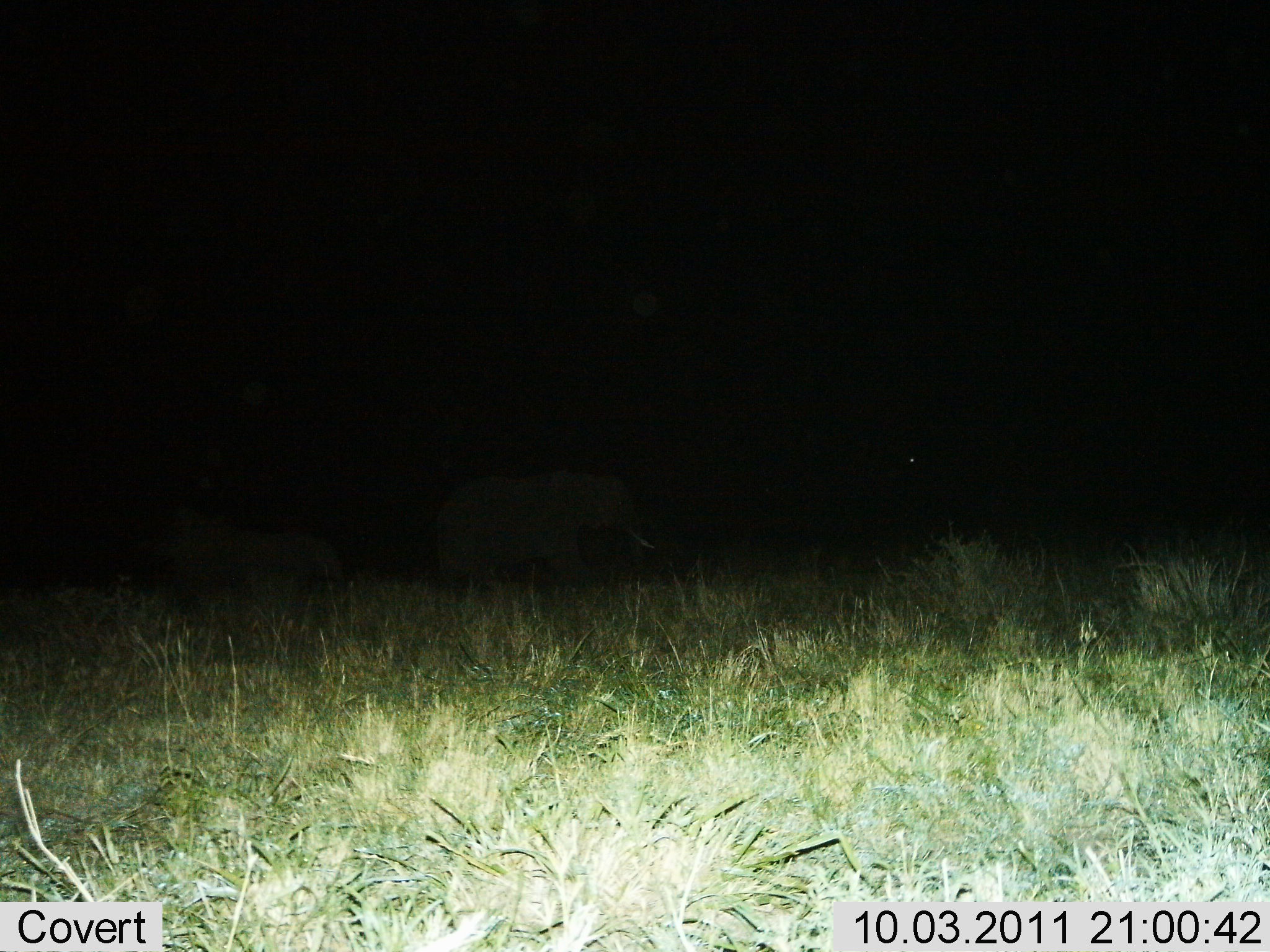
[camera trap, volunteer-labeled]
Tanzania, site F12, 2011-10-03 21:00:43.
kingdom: Animalia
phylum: Chordata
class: Mammalia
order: Proboscidea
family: Elephantidae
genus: Loxodonta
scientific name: Loxodonta africana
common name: african bush elephant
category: elephant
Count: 2.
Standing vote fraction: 50%.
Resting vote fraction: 0%.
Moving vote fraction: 50%.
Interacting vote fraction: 0%.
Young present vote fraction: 17%.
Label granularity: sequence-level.